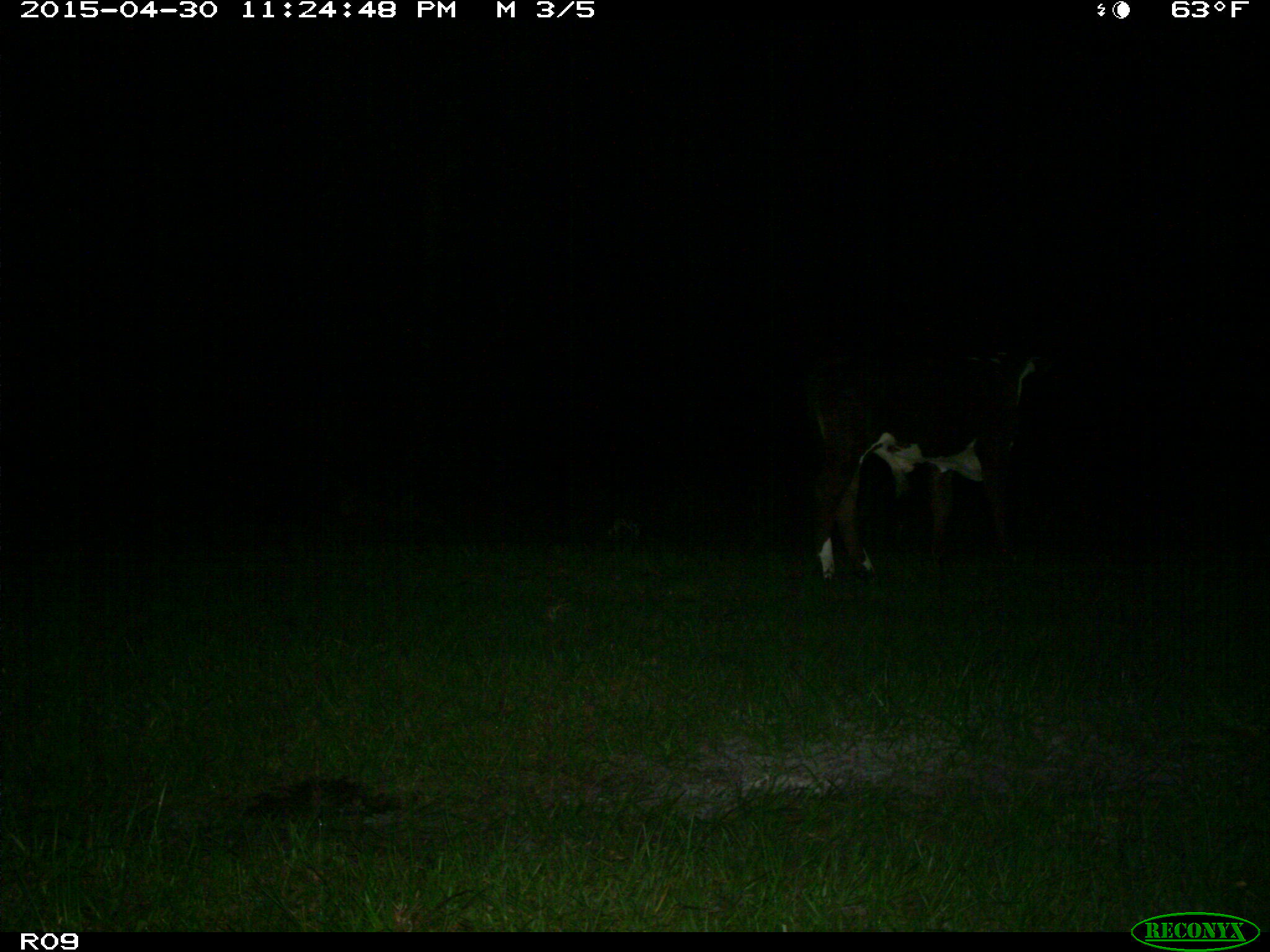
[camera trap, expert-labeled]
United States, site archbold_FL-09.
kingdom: Animalia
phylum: Chordata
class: Mammalia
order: Artiodactyla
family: Bovidae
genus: Bos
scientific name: Bos taurus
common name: domestic cow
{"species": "Bos taurus (domestic cow)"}